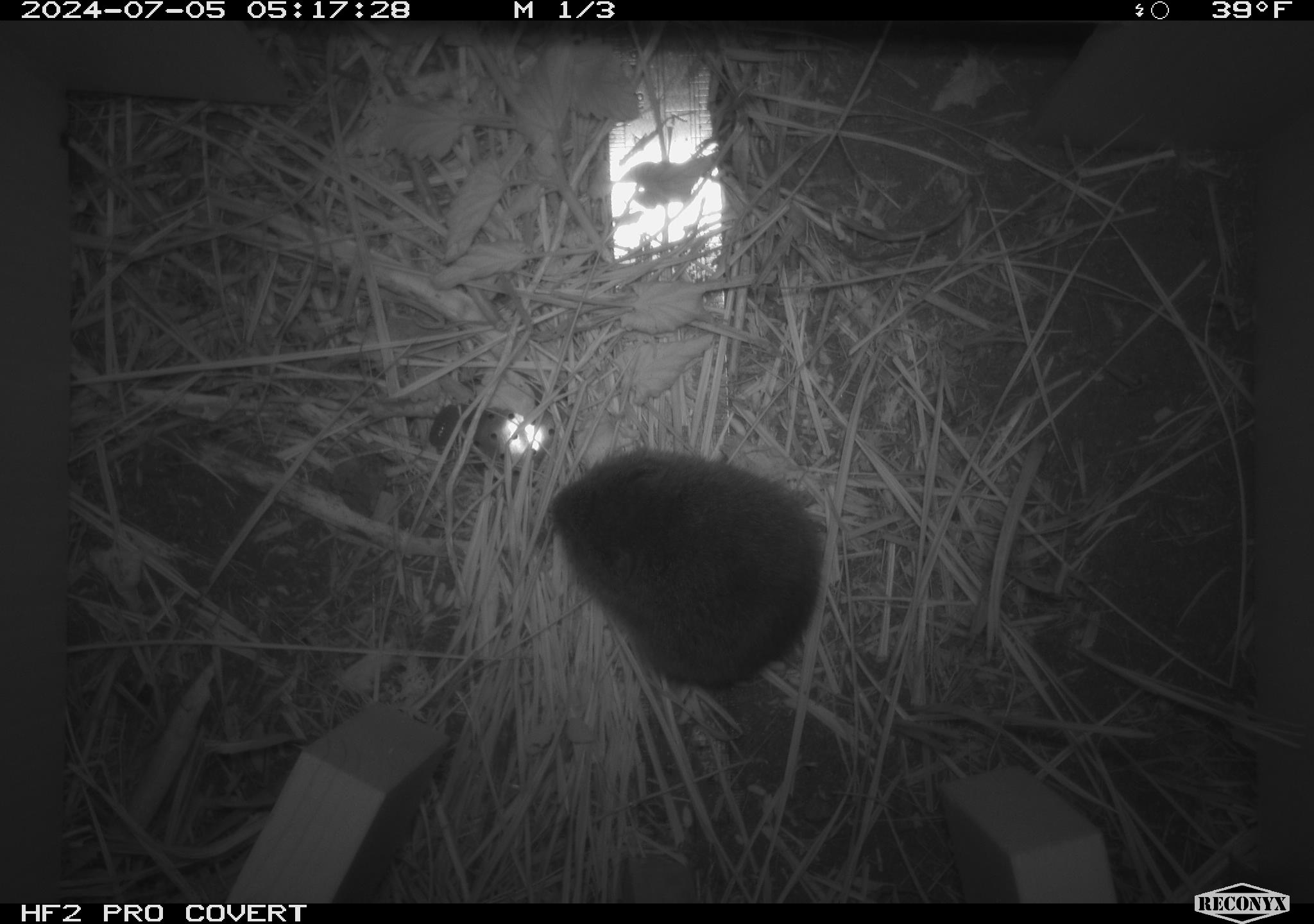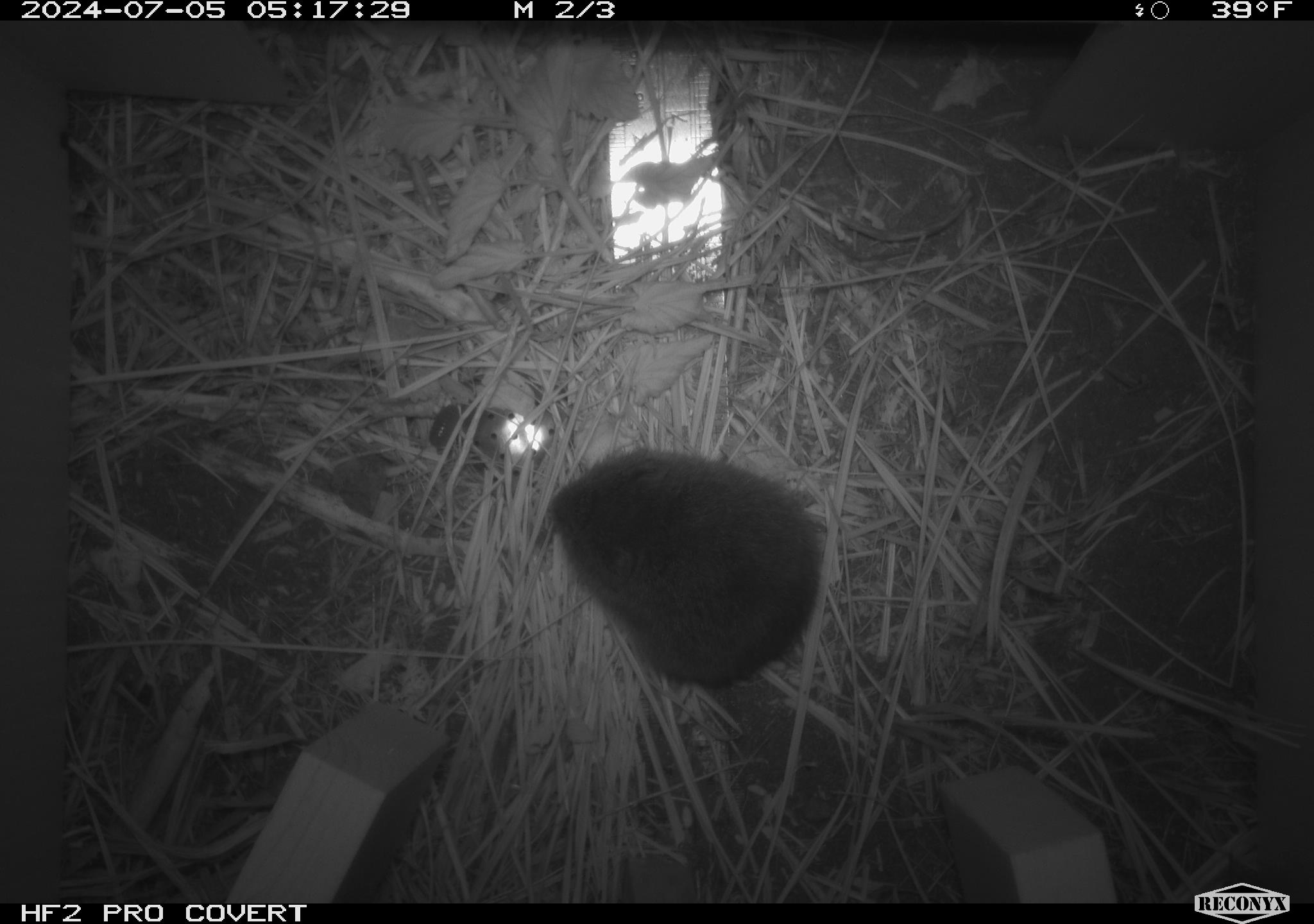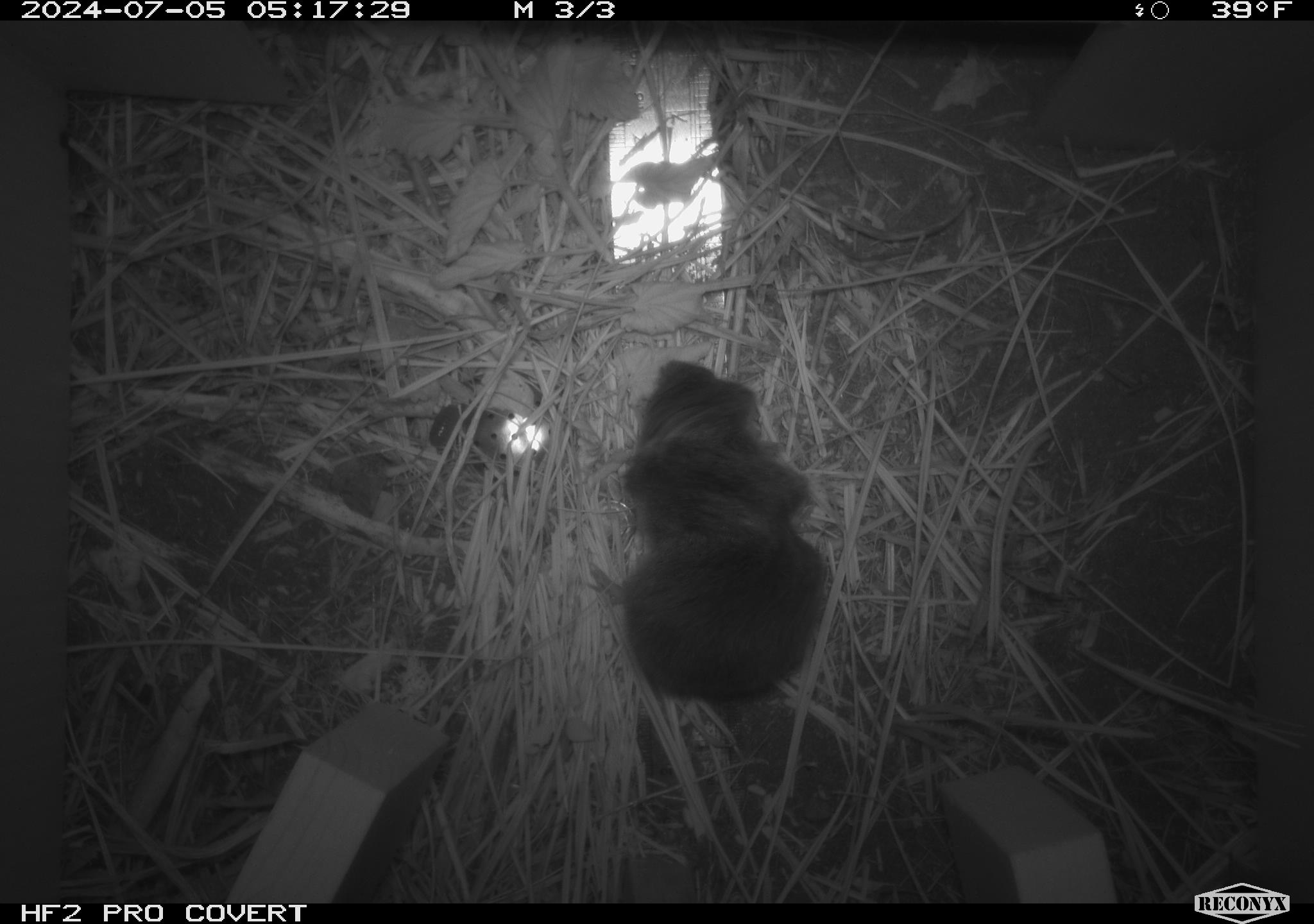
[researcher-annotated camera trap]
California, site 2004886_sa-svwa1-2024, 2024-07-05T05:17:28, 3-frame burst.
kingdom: Animalia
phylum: Chordata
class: Mammalia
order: Rodentia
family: Cricetidae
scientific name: Arvicolinae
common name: voles, lemmings, and muskrats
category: arvicolinae subfamily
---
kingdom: Animalia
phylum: Arthropoda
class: Malacostraca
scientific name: Malacostraca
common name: amphipods, crabs, isopods, krill, lobsters and shrimps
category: malacostracan